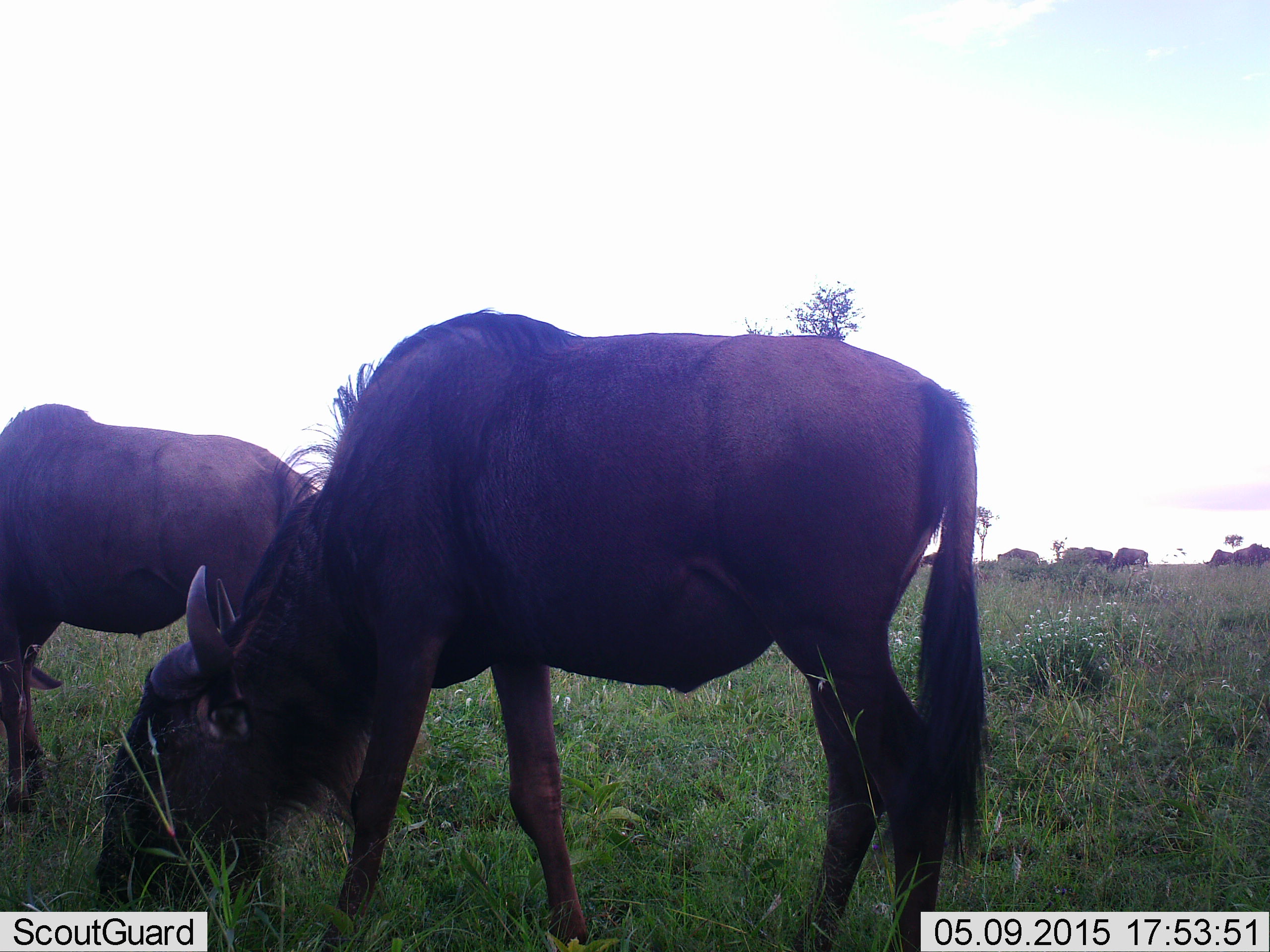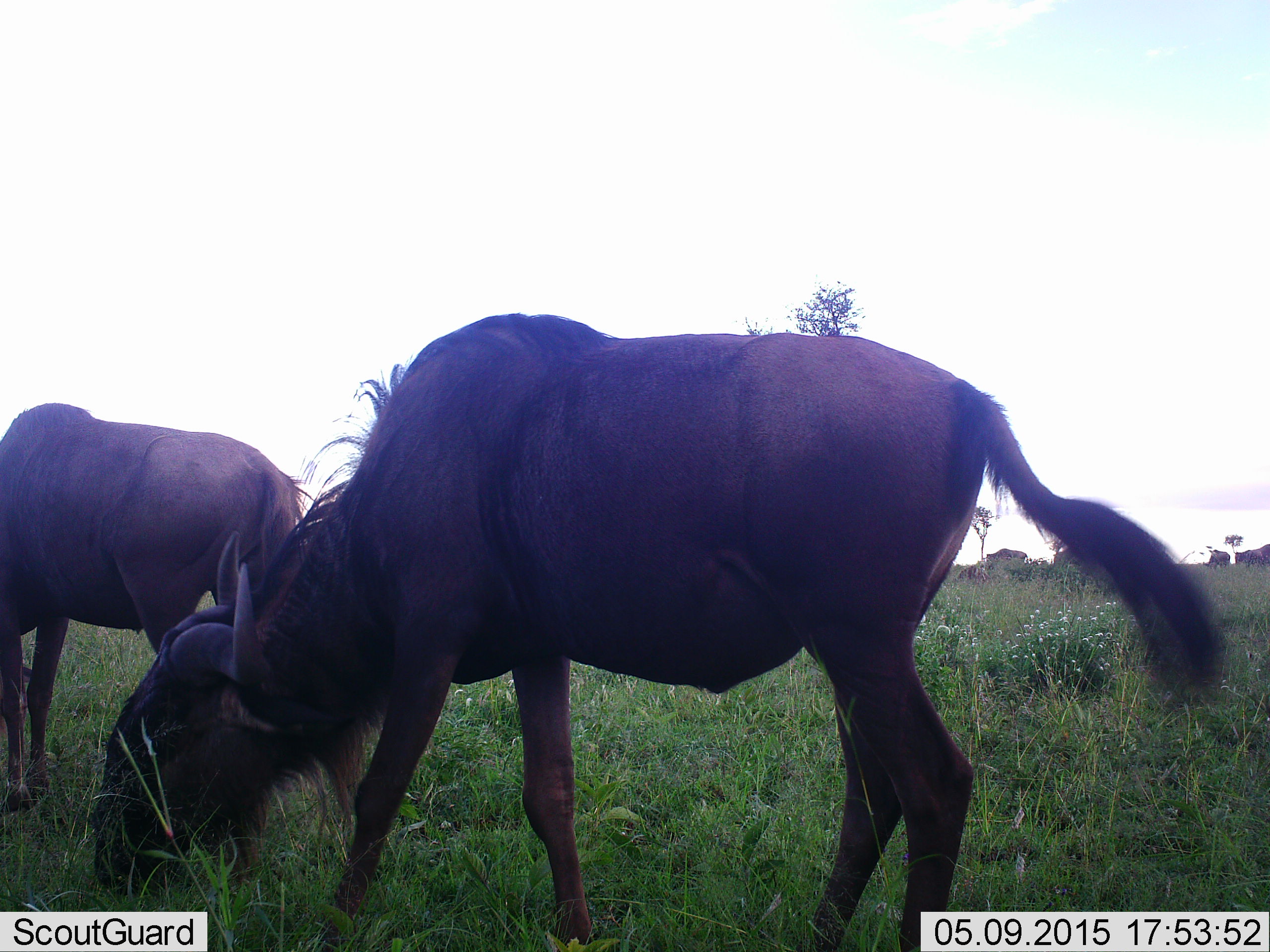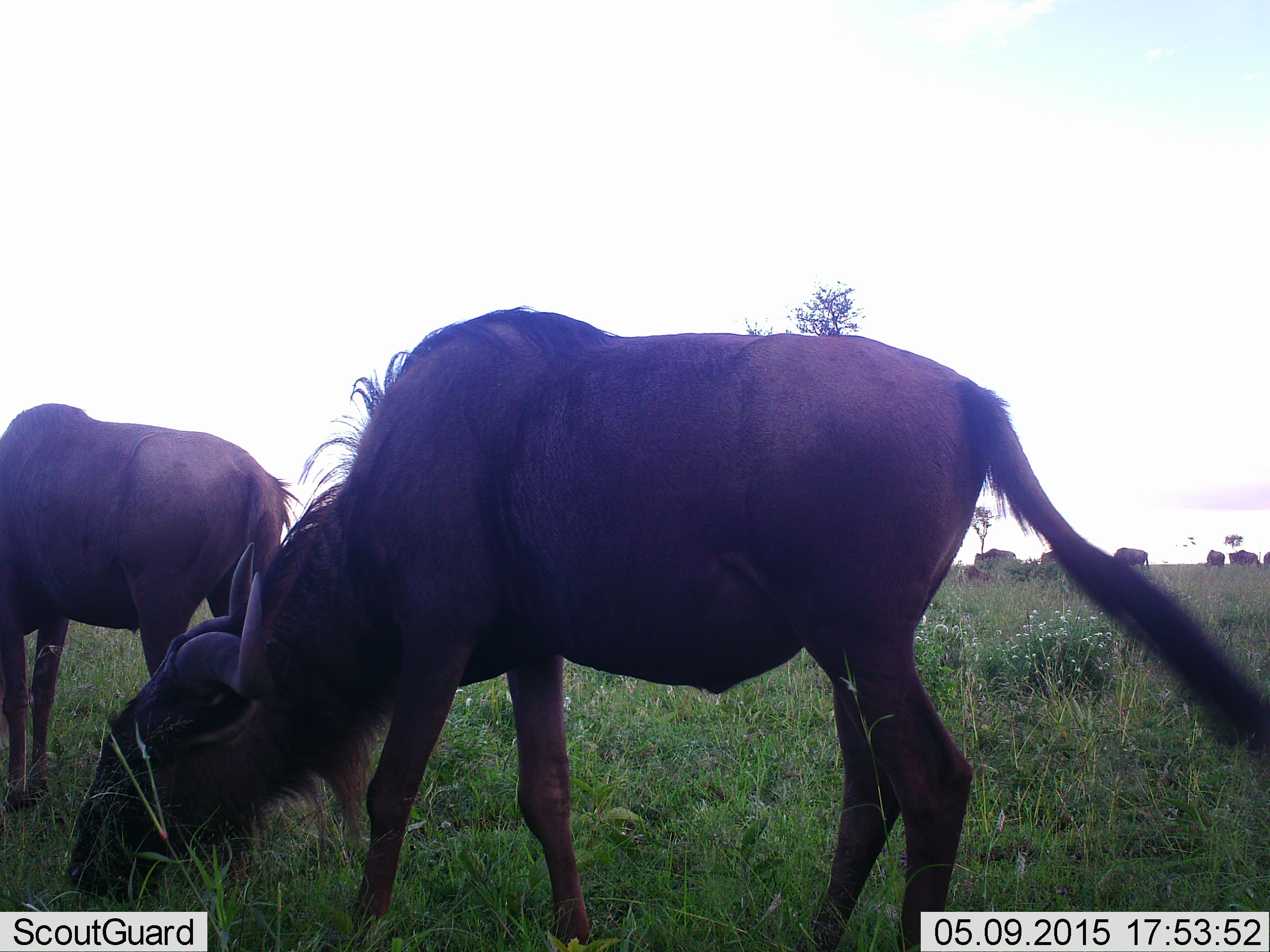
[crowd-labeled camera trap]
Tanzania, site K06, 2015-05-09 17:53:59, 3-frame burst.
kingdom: Animalia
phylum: Chordata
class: Mammalia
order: Artiodactyla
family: Bovidae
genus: Connochaetes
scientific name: Connochaetes taurinus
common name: blue wildebeest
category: wildebeest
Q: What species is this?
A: Wildebeest (blue wildebeest) (Connochaetes taurinus).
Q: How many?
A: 8.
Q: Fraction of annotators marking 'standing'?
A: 40%.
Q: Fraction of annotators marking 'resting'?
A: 0%.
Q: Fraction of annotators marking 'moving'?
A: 40%.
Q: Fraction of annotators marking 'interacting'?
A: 0%.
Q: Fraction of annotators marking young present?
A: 0%.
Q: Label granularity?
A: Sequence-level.